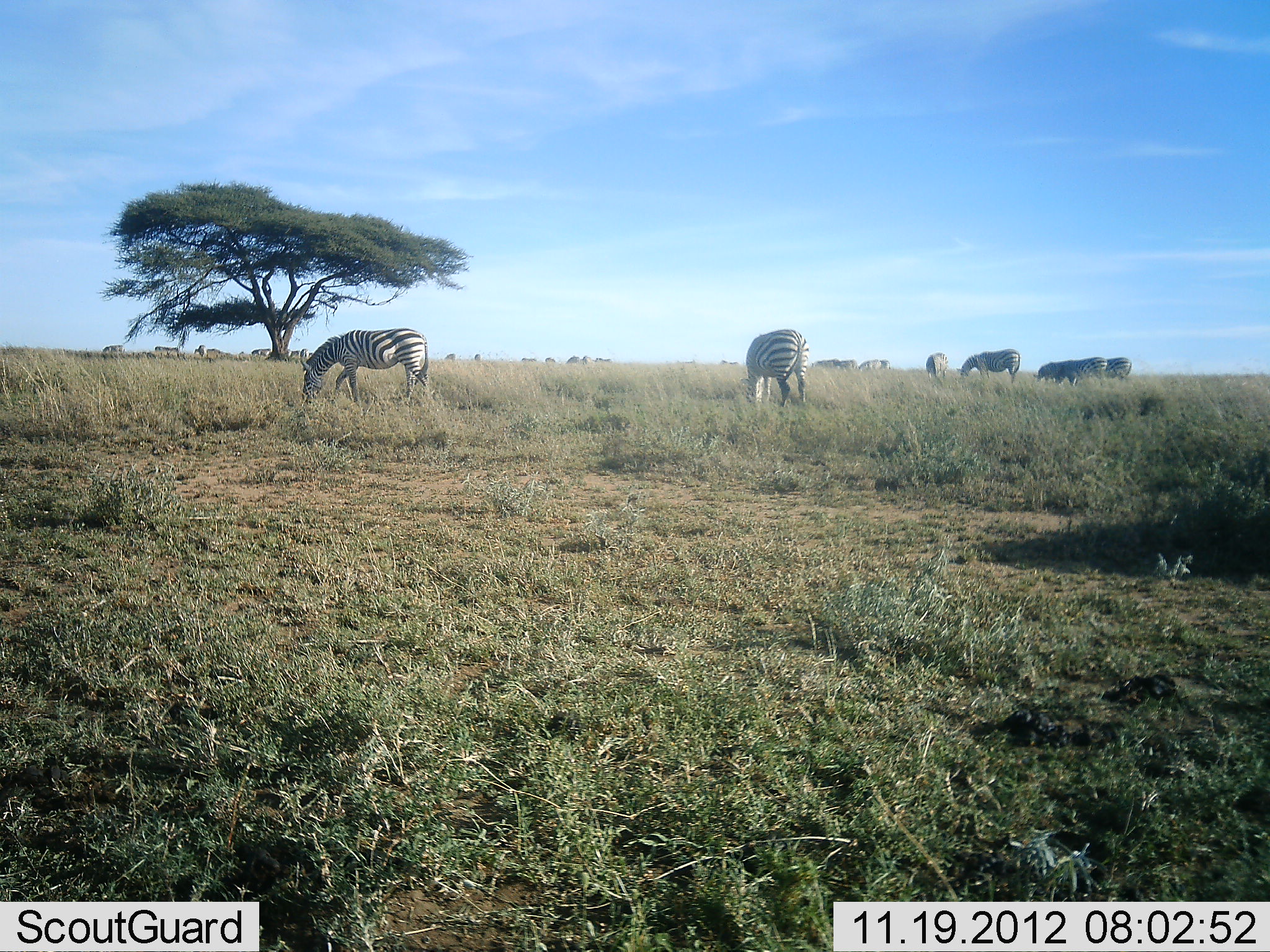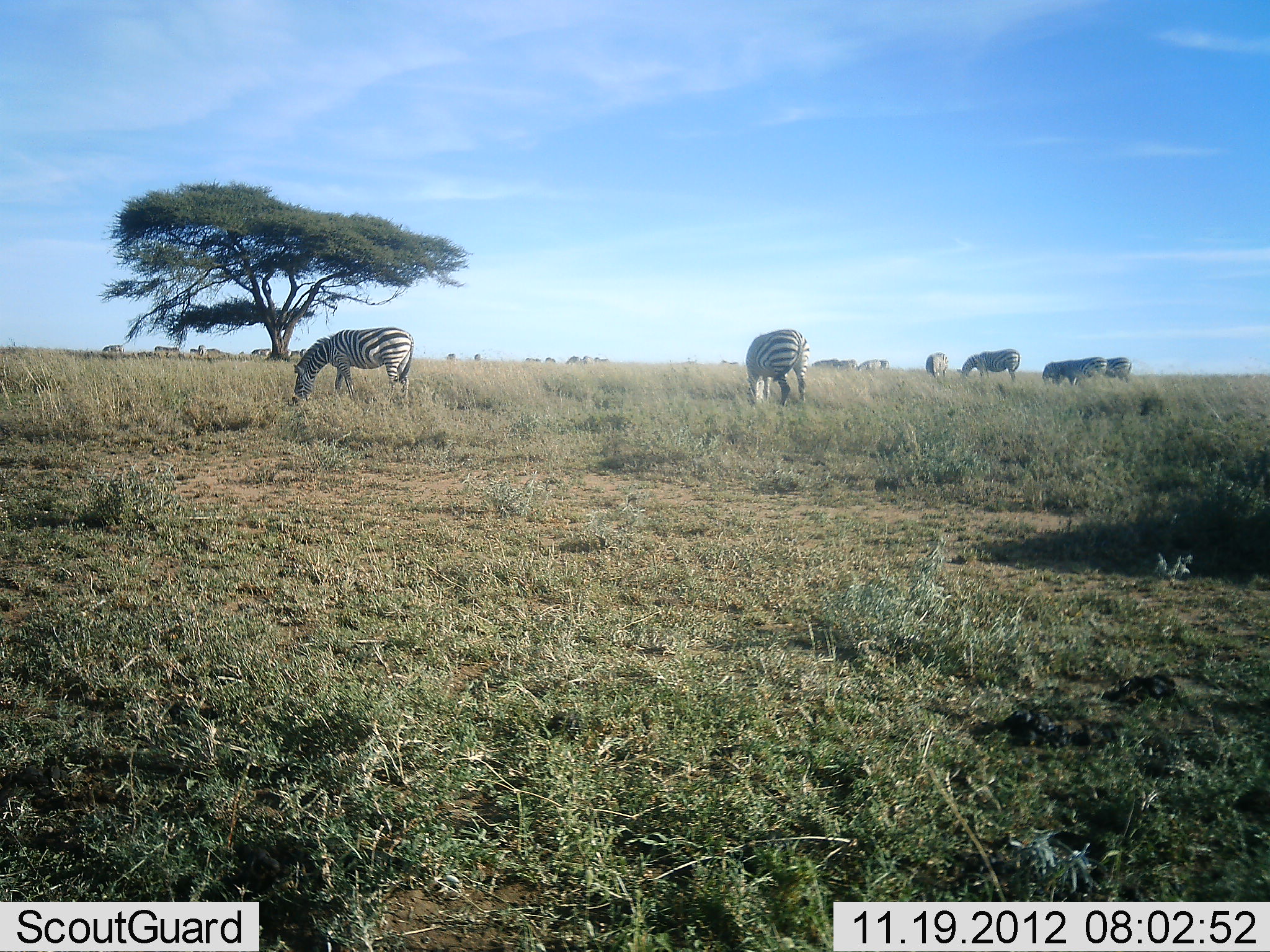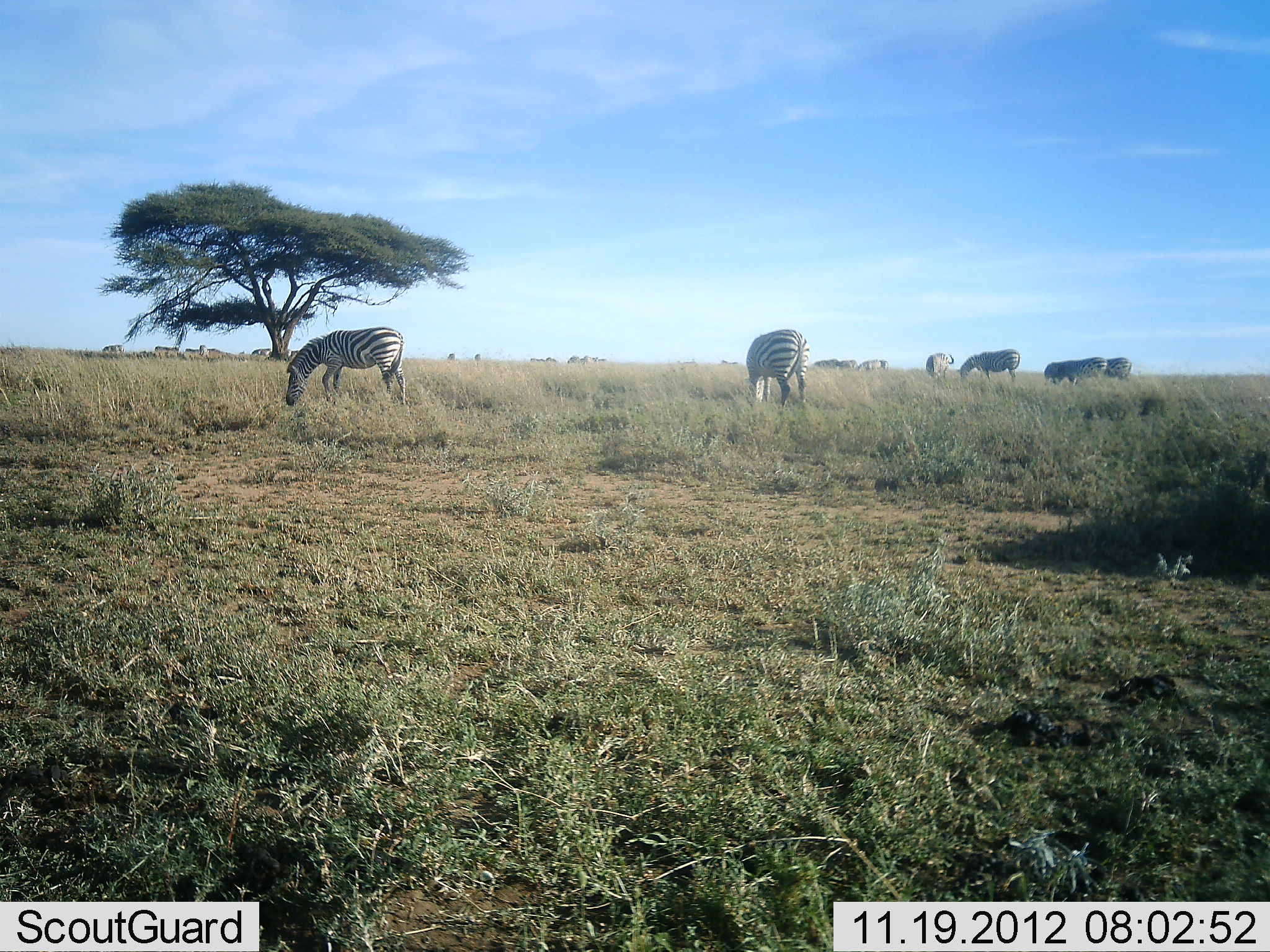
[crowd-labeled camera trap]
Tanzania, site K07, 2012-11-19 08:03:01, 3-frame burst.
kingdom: Animalia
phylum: Chordata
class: Mammalia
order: Perissodactyla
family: Equidae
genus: Equus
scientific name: Equus quagga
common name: plains zebra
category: zebra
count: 11-50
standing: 50%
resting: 10%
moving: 10%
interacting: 10%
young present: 0%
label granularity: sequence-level